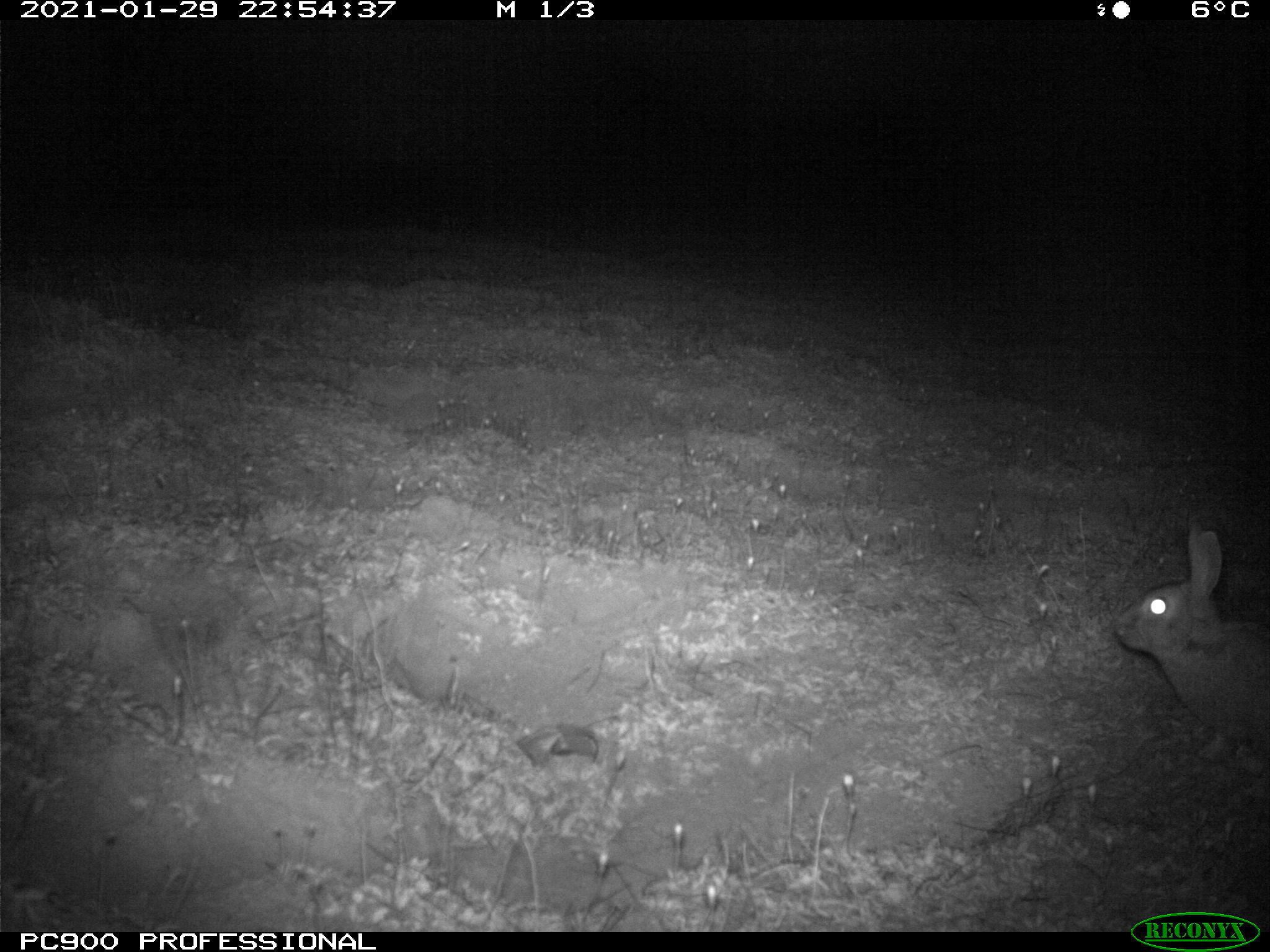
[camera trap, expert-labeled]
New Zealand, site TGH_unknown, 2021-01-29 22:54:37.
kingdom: Animalia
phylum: Chordata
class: Mammalia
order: Lagomorpha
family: Leporidae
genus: Oryctolagus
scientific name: Oryctolagus cuniculus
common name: european rabbit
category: rabbit